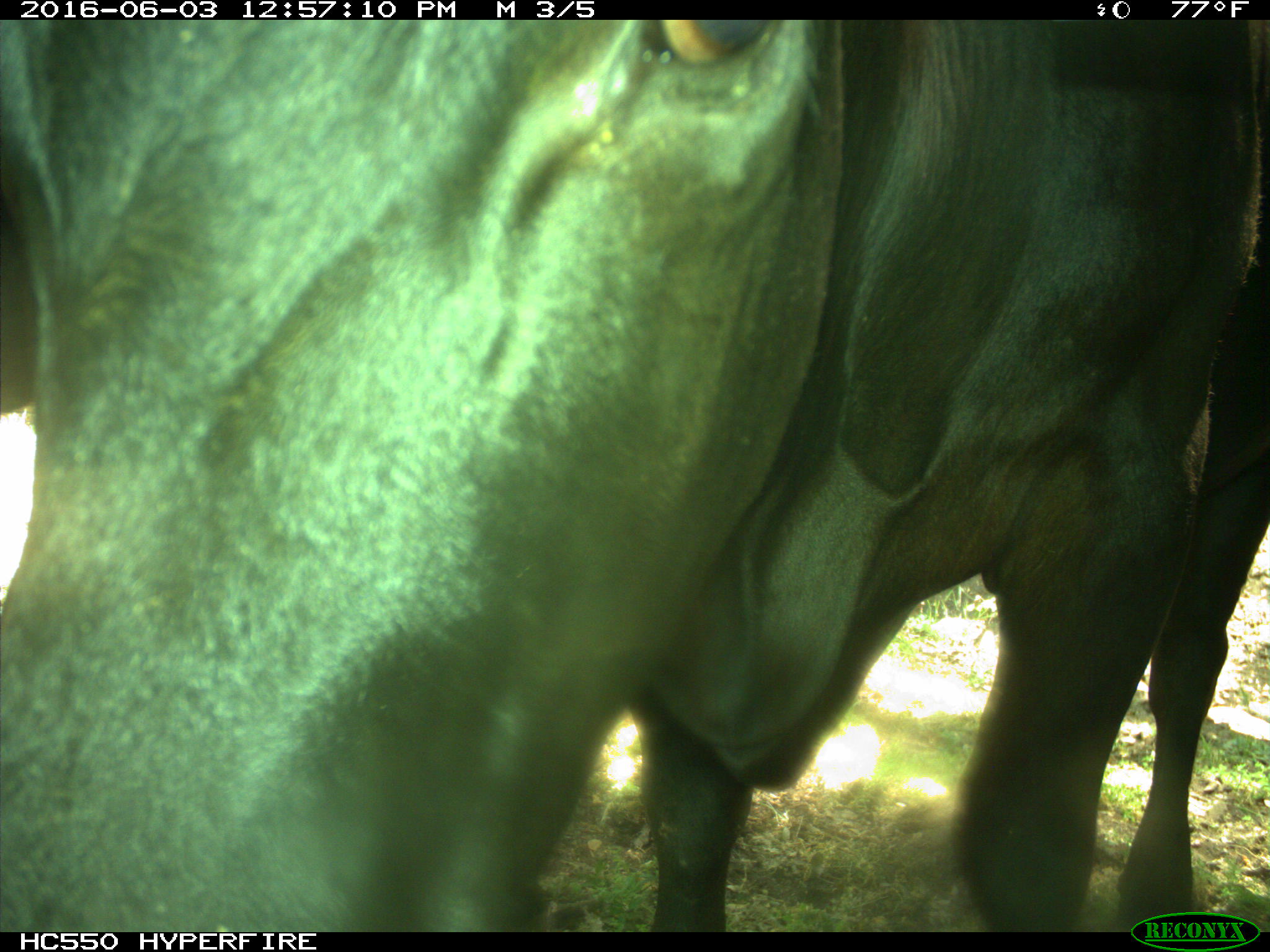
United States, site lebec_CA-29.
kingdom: Animalia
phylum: Chordata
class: Mammalia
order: Artiodactyla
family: Bovidae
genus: Bos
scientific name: Bos taurus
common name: domestic cow